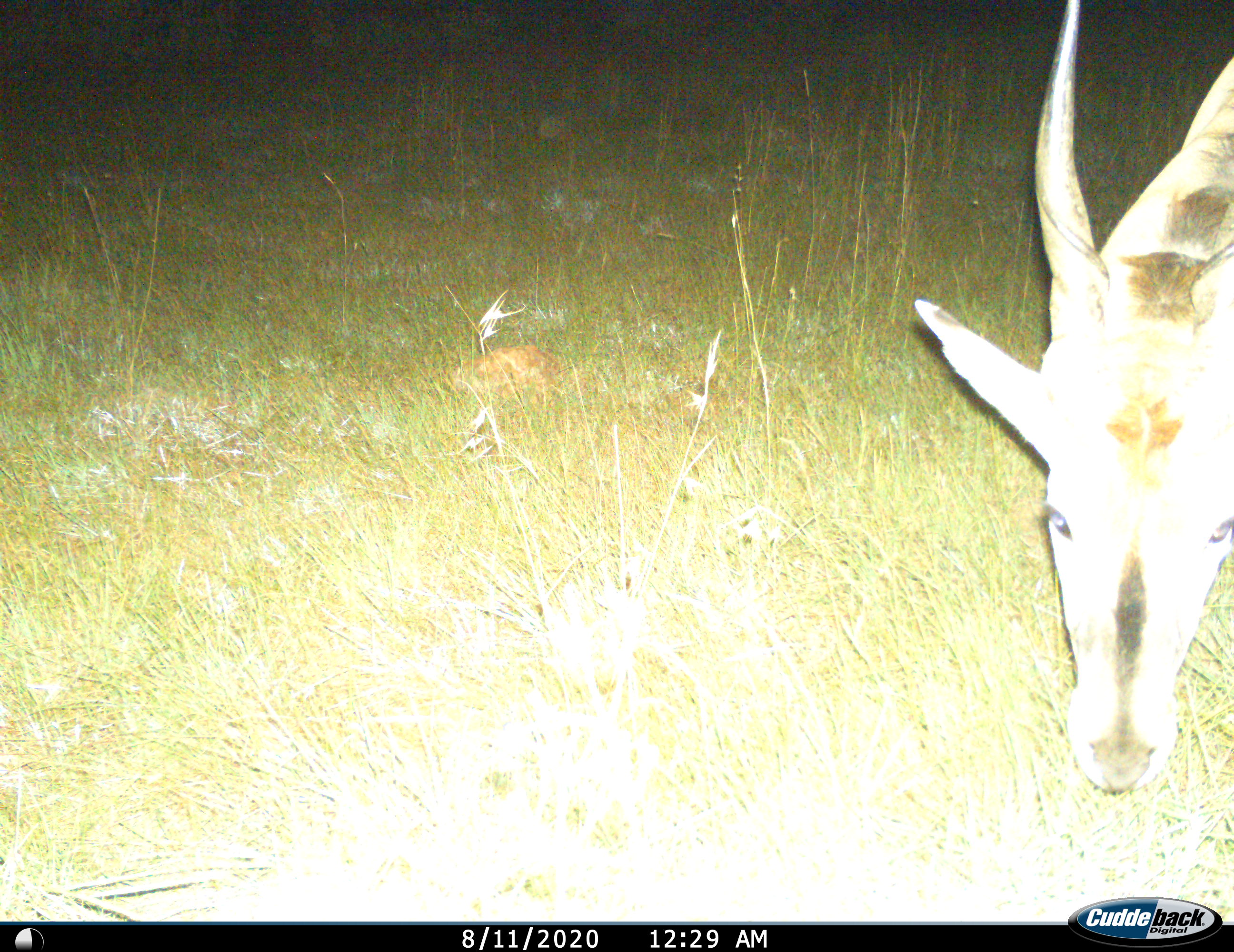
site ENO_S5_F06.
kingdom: Animalia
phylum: Chordata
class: Mammalia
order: Artiodactyla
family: Bovidae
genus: Tragelaphus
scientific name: Tragelaphus oryx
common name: eland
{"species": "eland (Tragelaphus oryx)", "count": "1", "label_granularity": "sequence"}